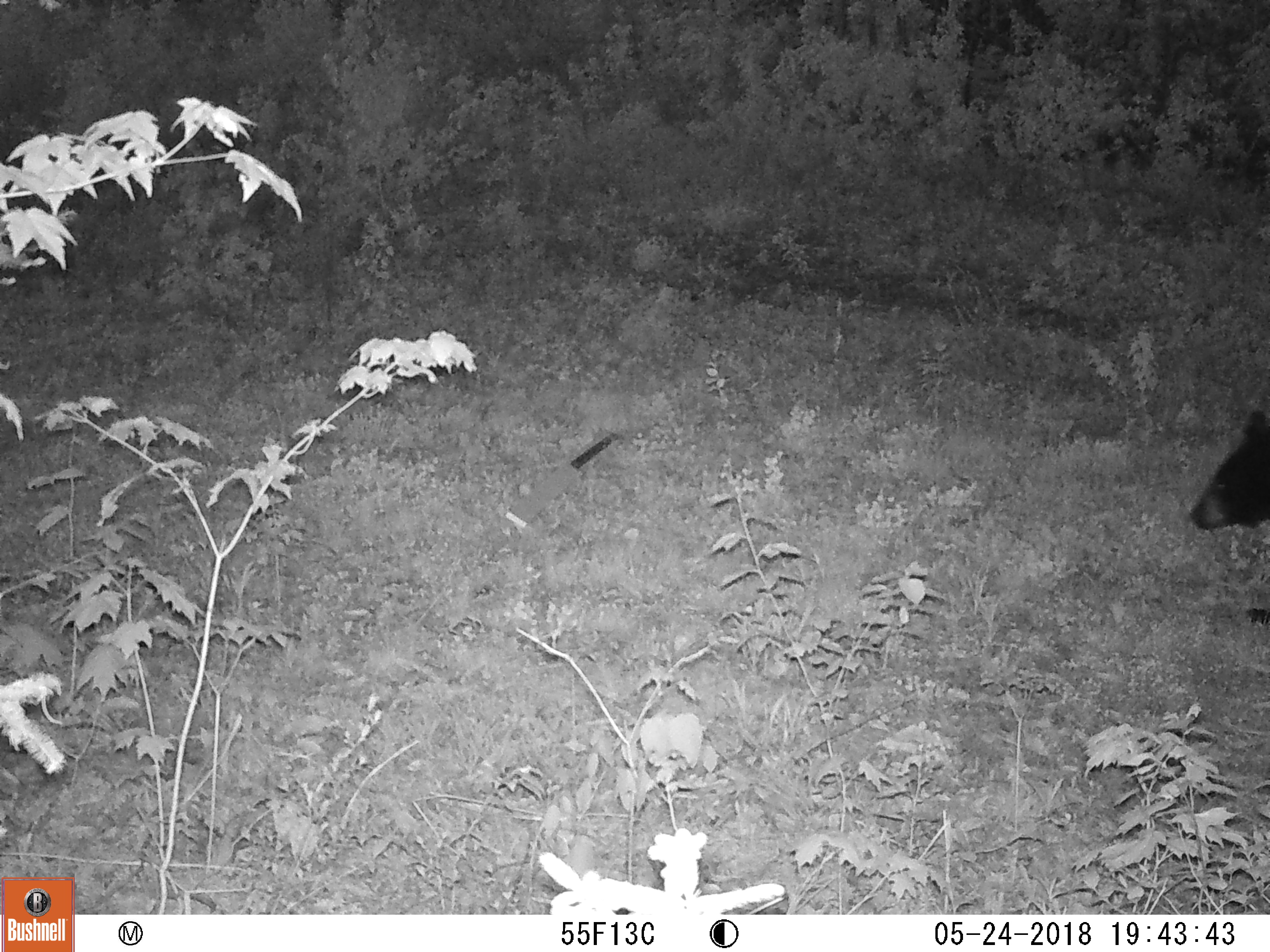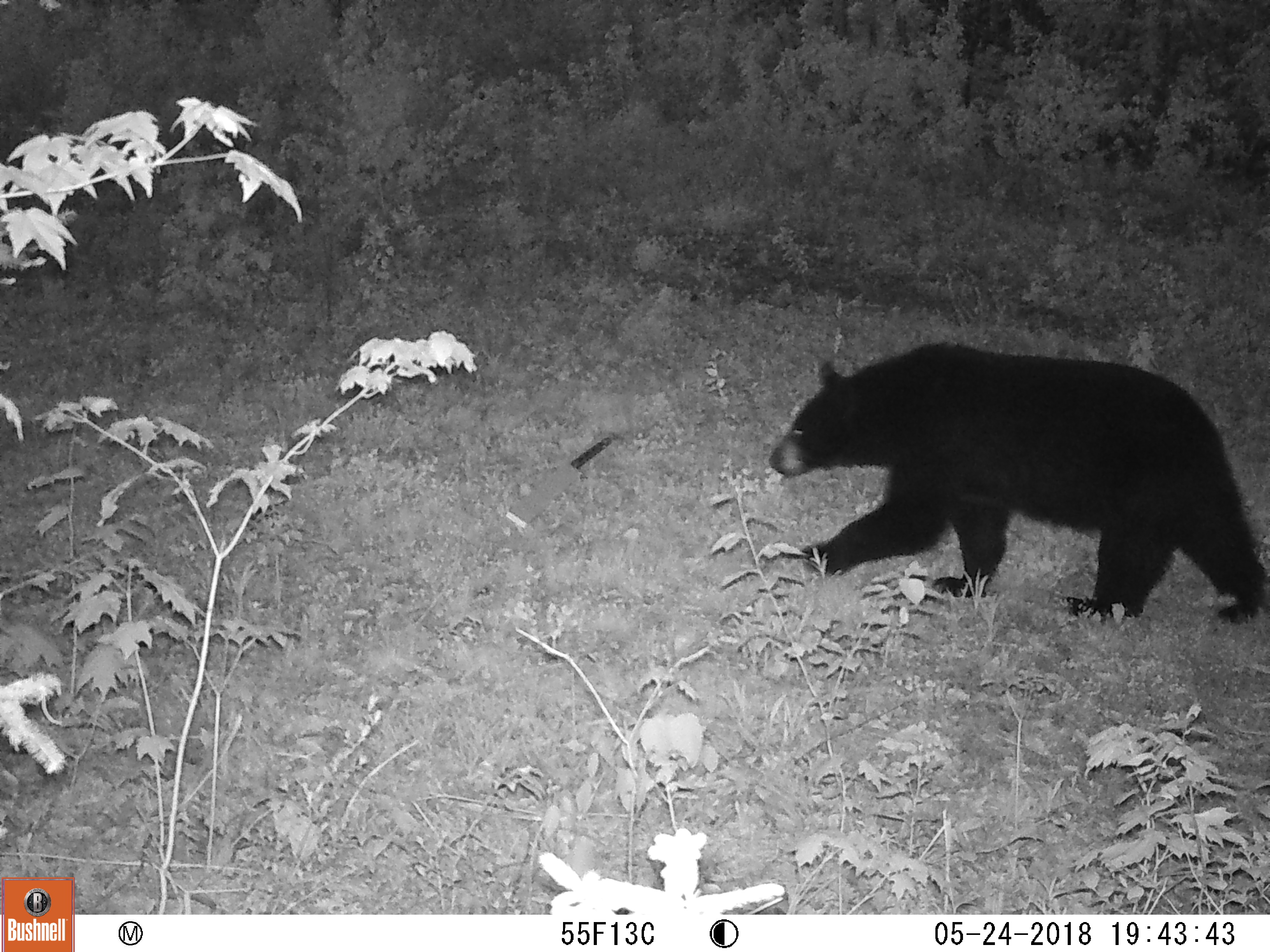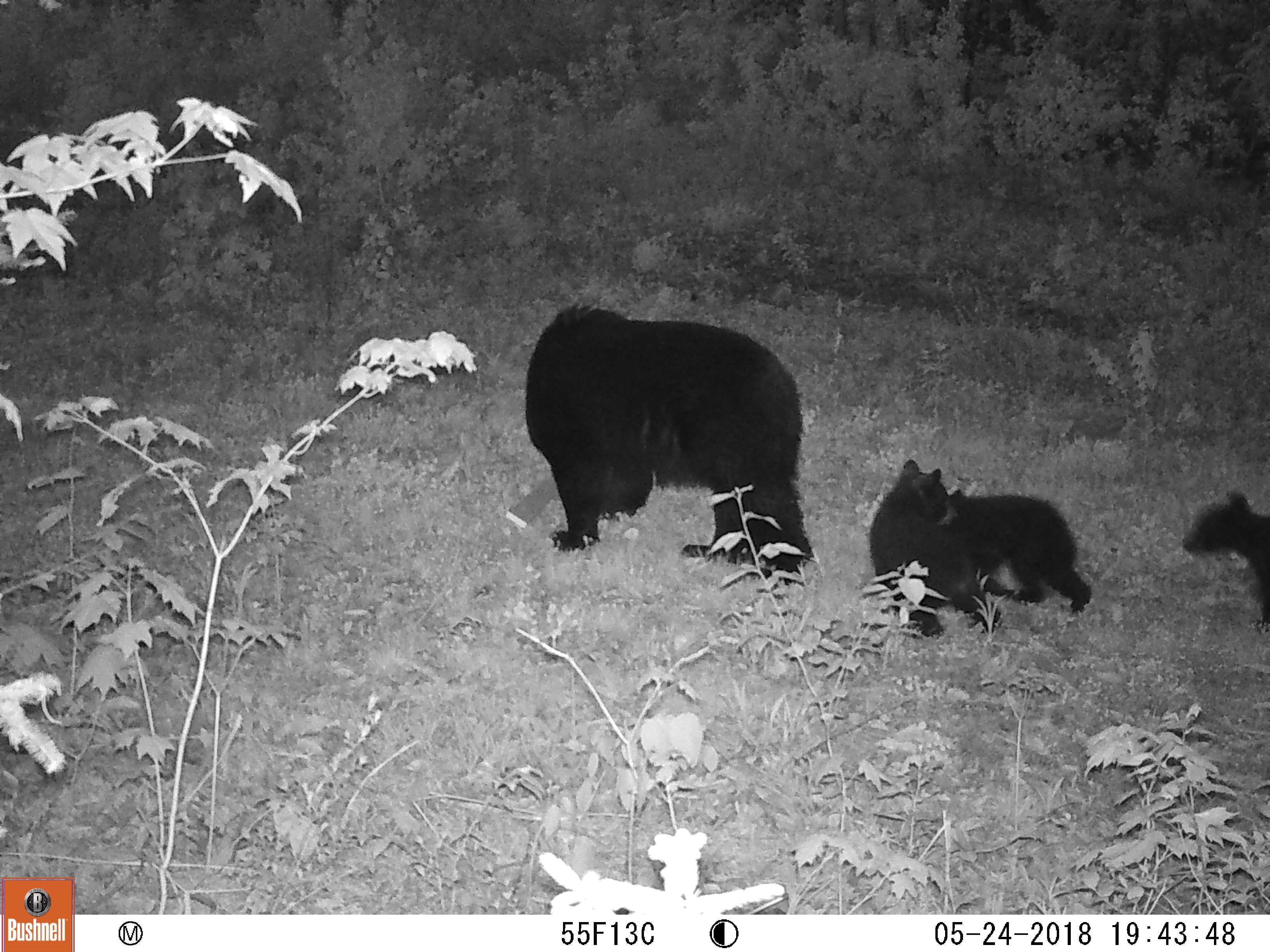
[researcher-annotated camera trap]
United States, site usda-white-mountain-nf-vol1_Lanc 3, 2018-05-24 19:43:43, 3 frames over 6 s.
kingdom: Animalia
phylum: Chordata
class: Mammalia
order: Carnivora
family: Ursidae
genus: Ursus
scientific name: Ursus americanus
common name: black bear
Black bear (Ursus americanus).